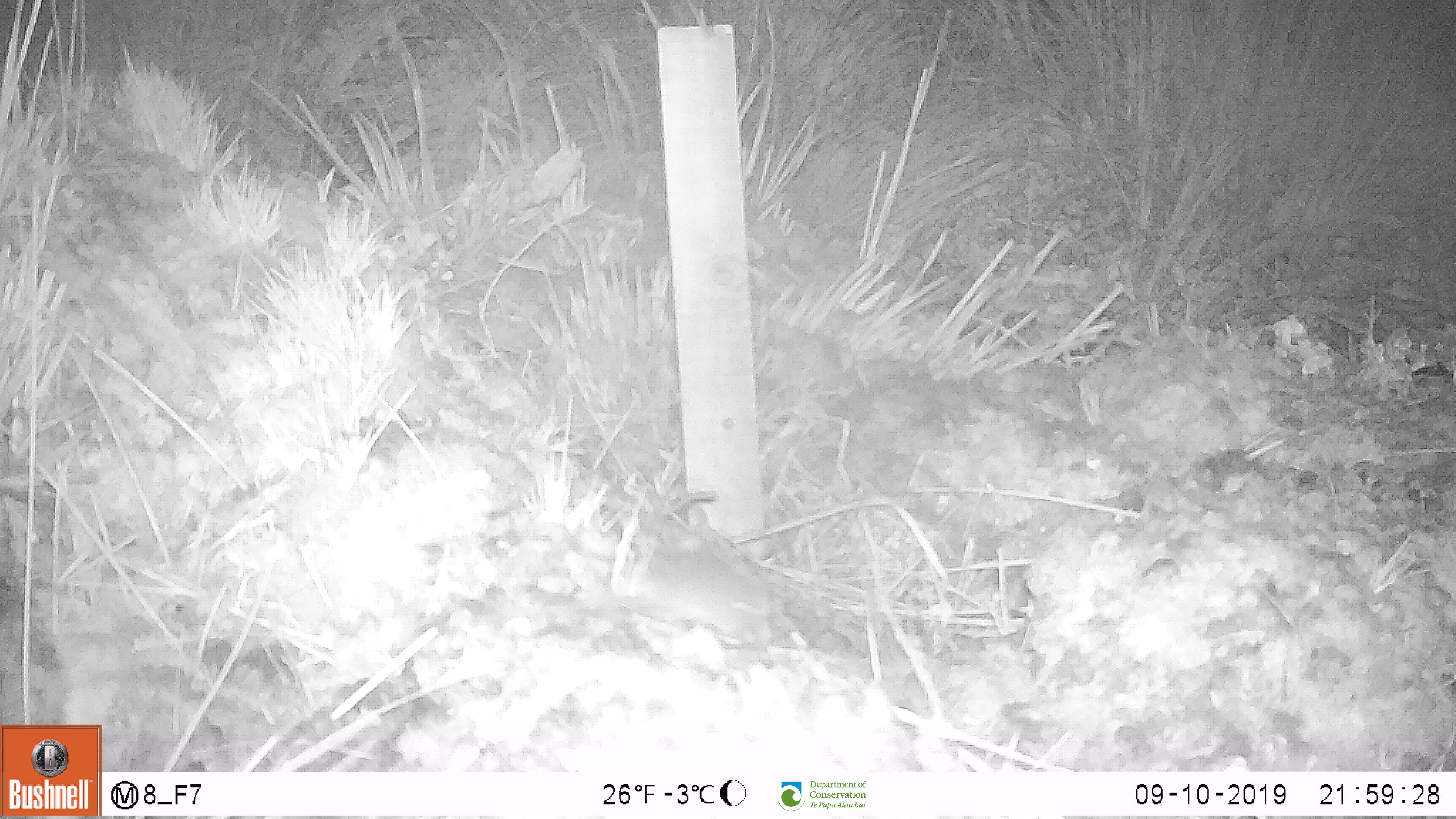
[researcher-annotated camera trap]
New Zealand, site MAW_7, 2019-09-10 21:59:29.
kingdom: Animalia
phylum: Chordata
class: Mammalia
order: Rodentia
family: Muridae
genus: Mus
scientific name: Mus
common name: mouse